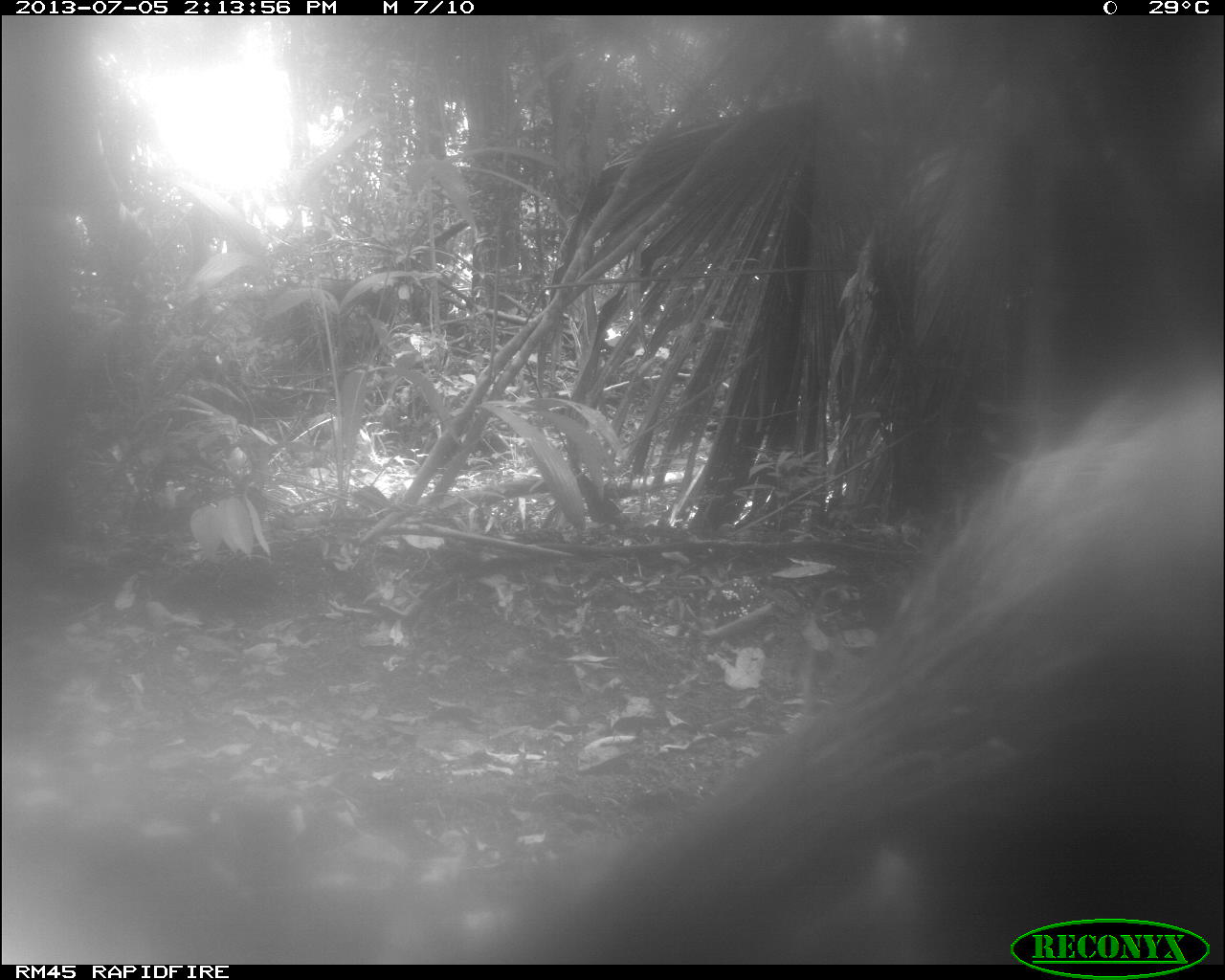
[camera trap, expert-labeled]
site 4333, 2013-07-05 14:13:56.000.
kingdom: Animalia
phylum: Chordata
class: Mammalia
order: Artiodactyla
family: Tayassuidae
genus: Tayassu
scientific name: Tayassu pecari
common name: white-lipped peccary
Tayassu pecari (white-lipped peccary), count 2.